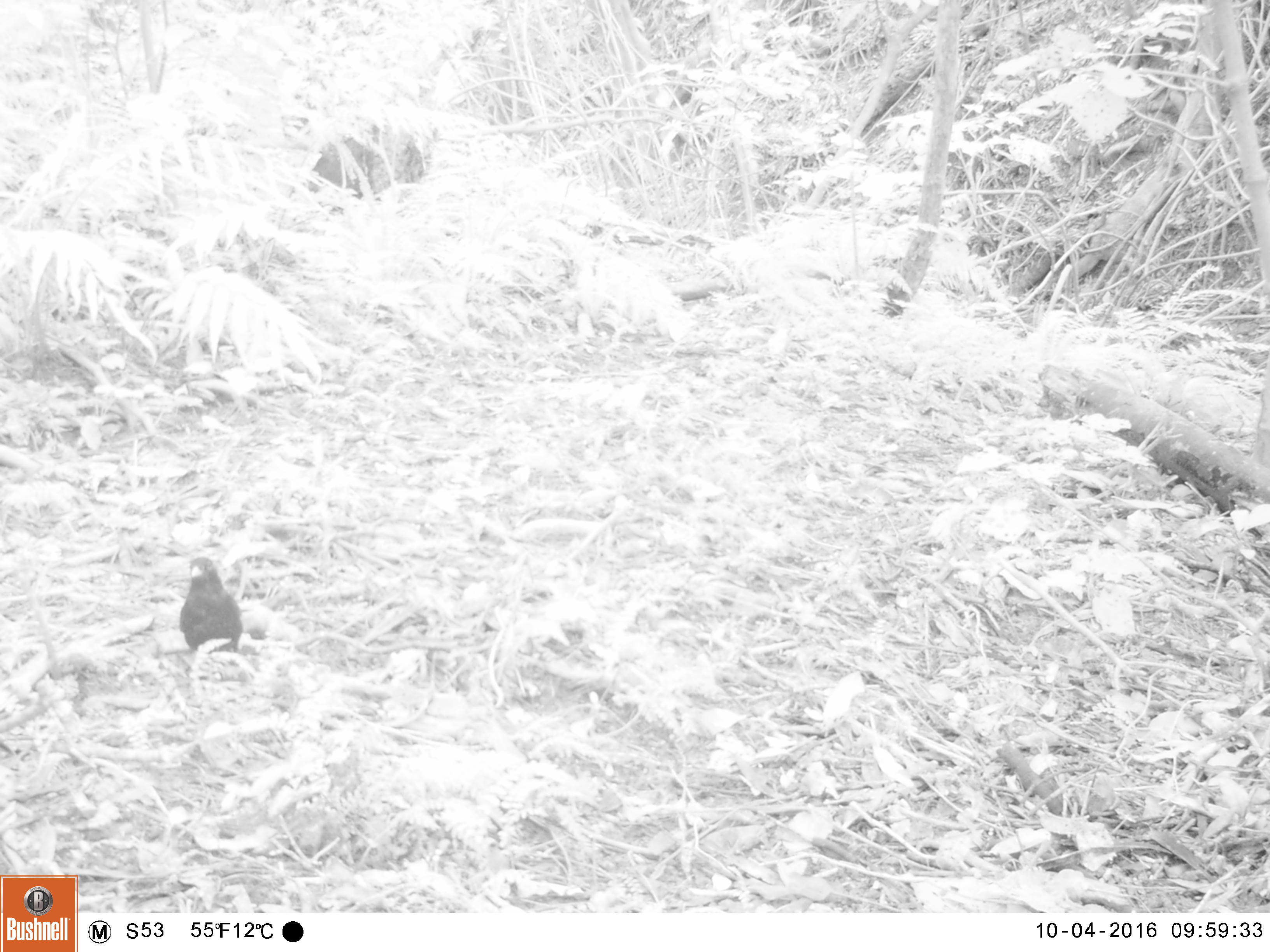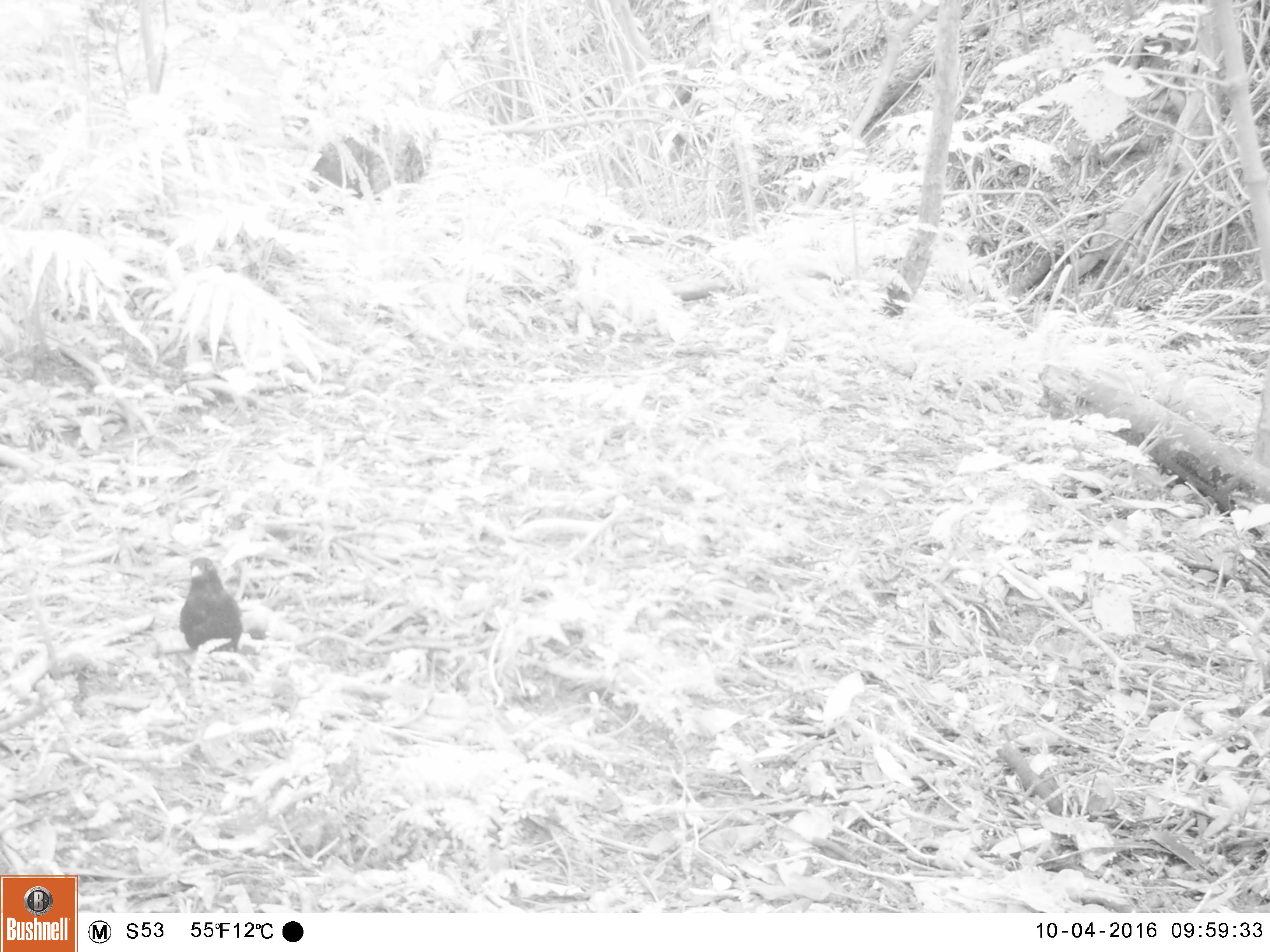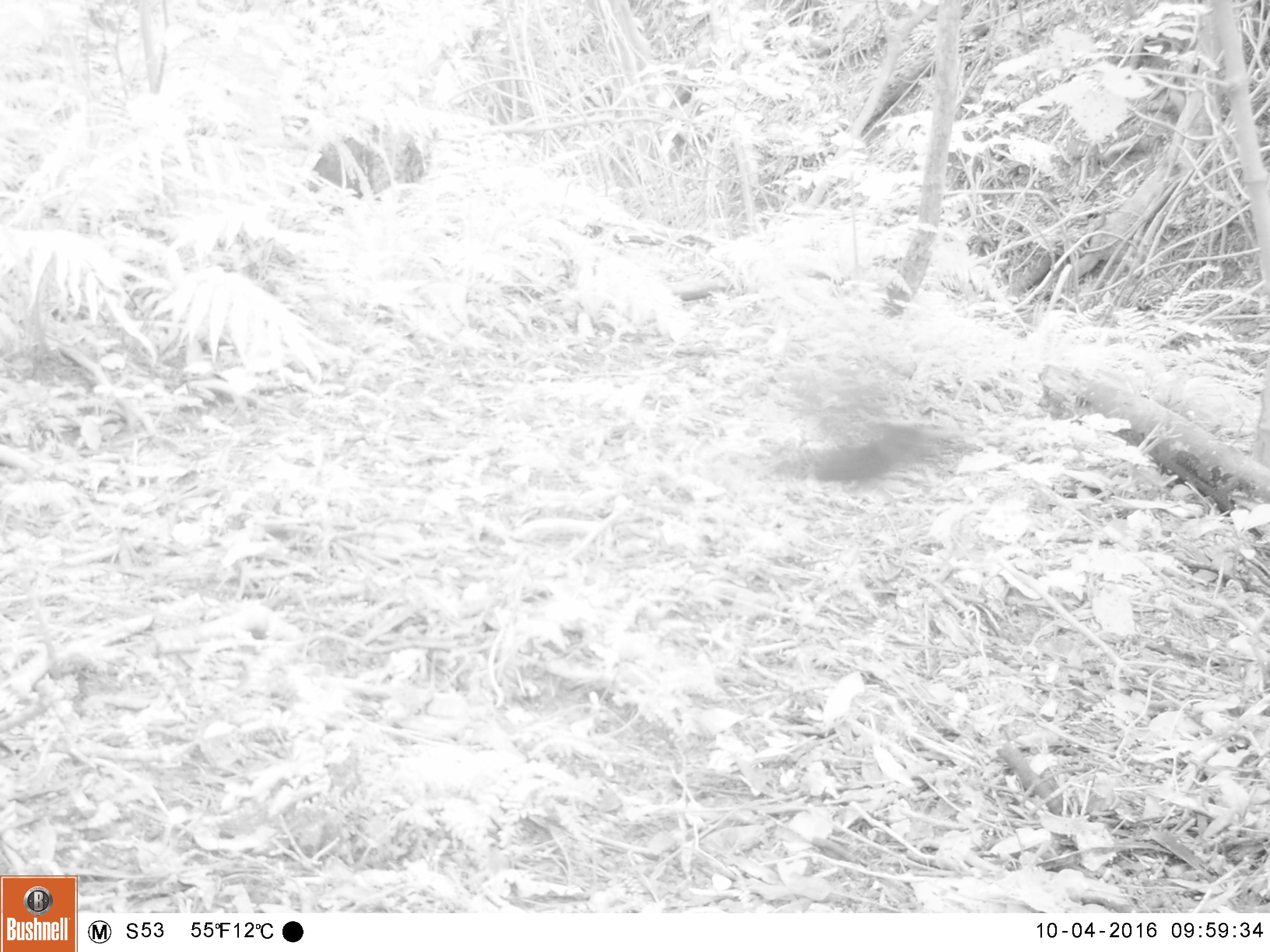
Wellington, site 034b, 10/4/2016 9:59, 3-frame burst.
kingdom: Animalia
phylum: Chordata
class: Aves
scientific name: Aves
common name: bird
Bird (Aves).